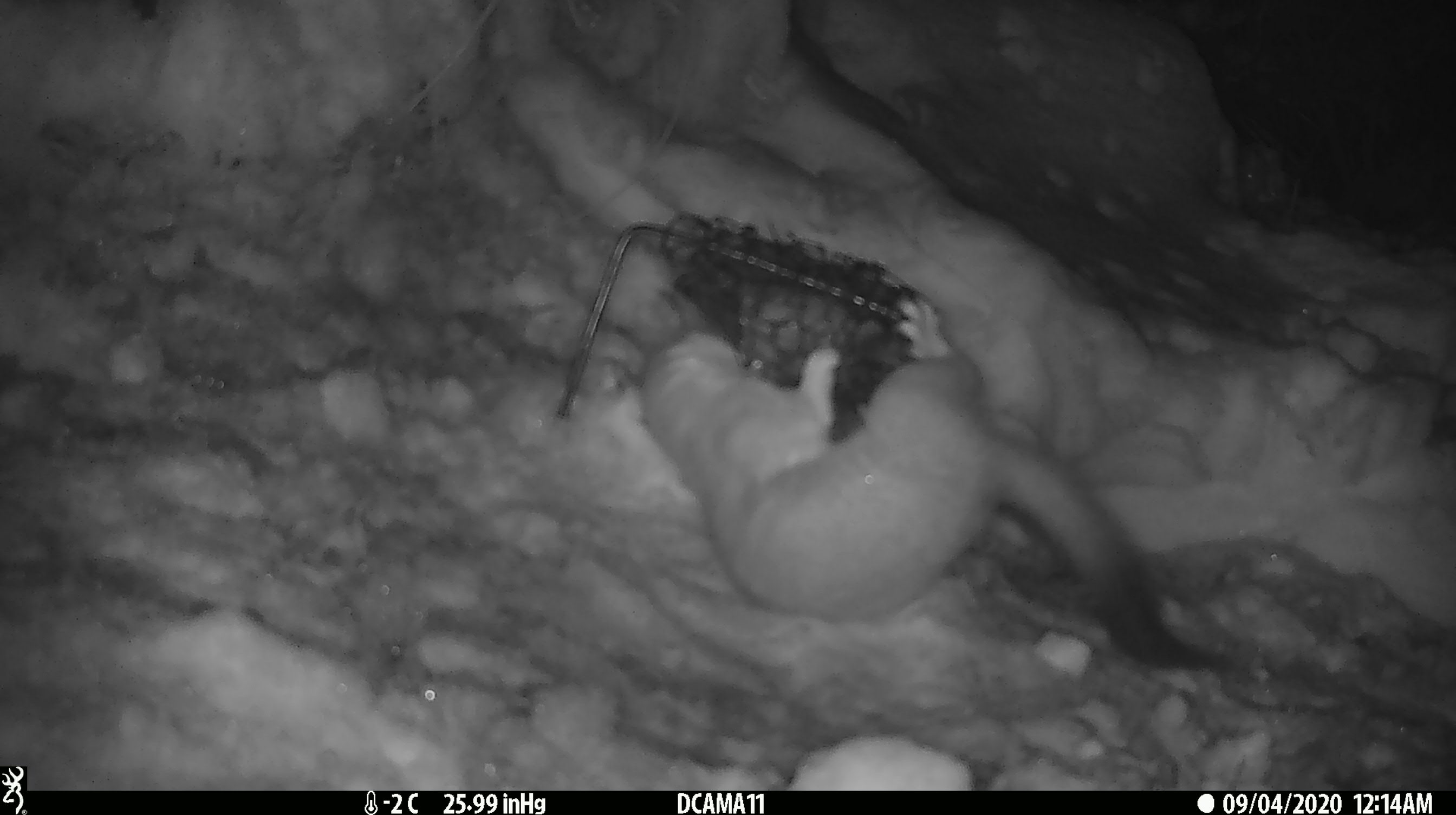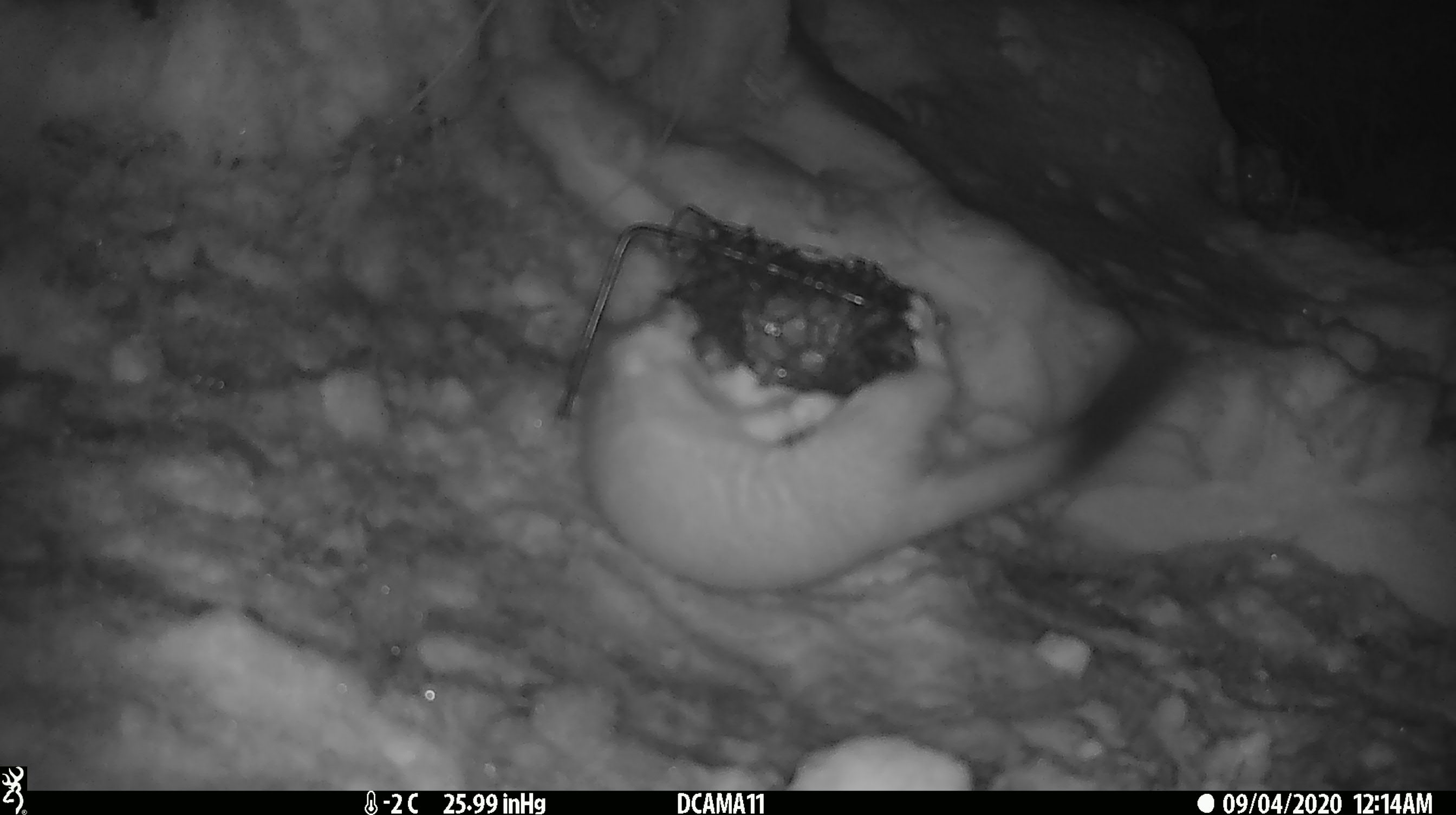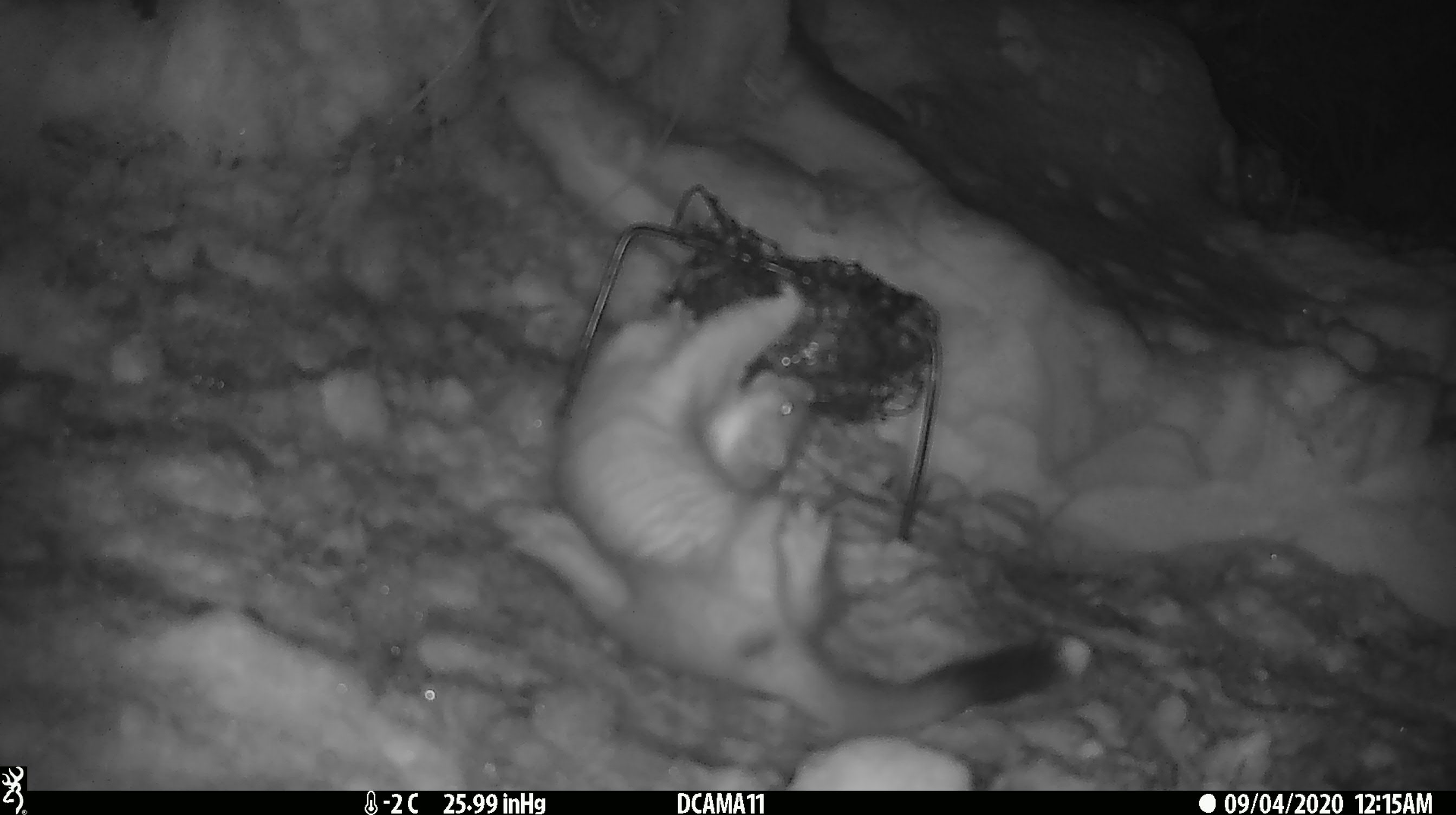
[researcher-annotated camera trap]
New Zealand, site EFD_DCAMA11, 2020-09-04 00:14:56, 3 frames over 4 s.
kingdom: Animalia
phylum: Chordata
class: Mammalia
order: Carnivora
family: Mustelidae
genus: Mustela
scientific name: Mustela erminea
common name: stoat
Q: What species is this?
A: Stoat (Mustela erminea).